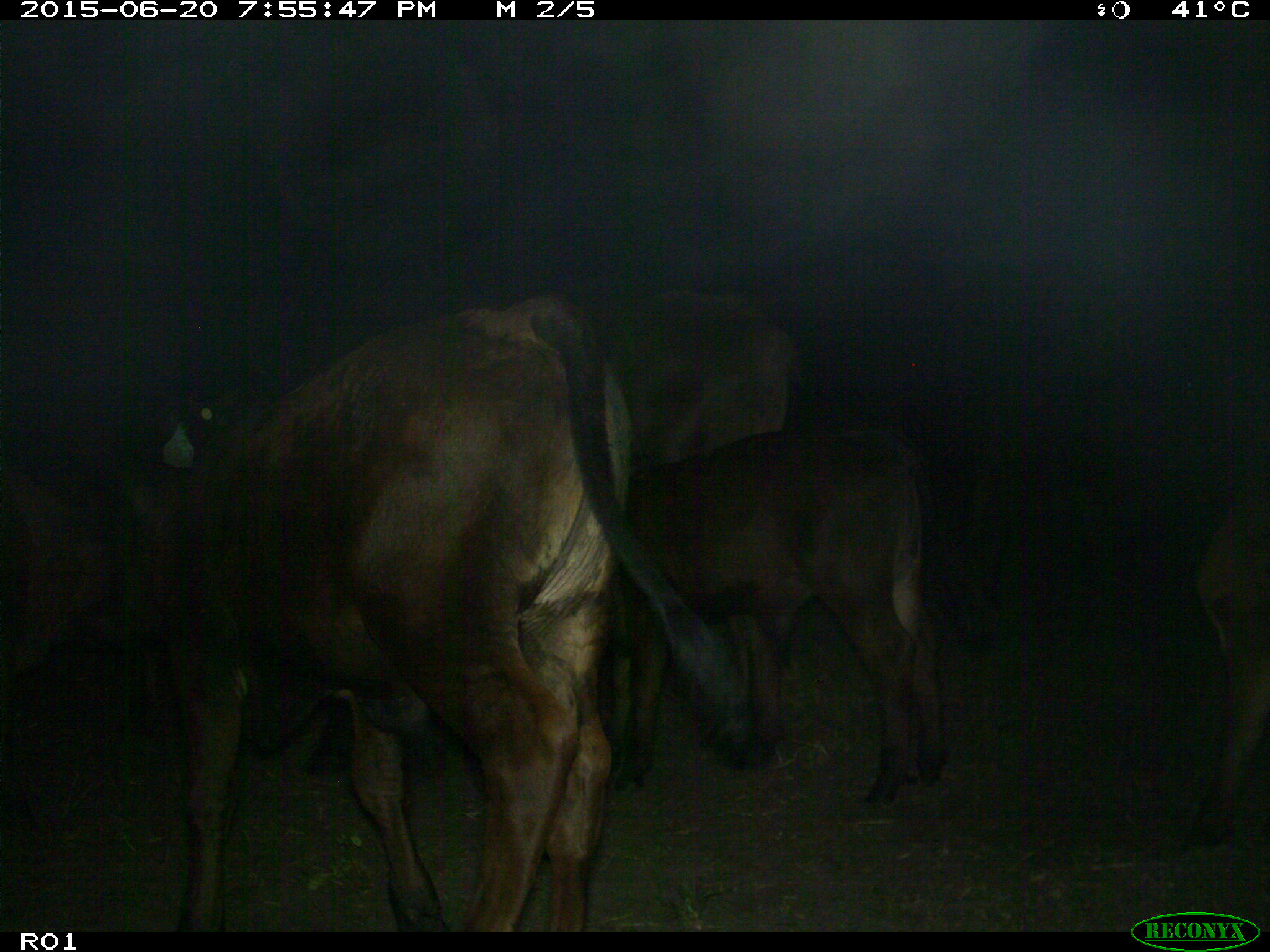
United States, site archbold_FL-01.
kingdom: Animalia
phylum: Chordata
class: Mammalia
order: Artiodactyla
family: Bovidae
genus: Bos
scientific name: Bos taurus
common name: domestic cow